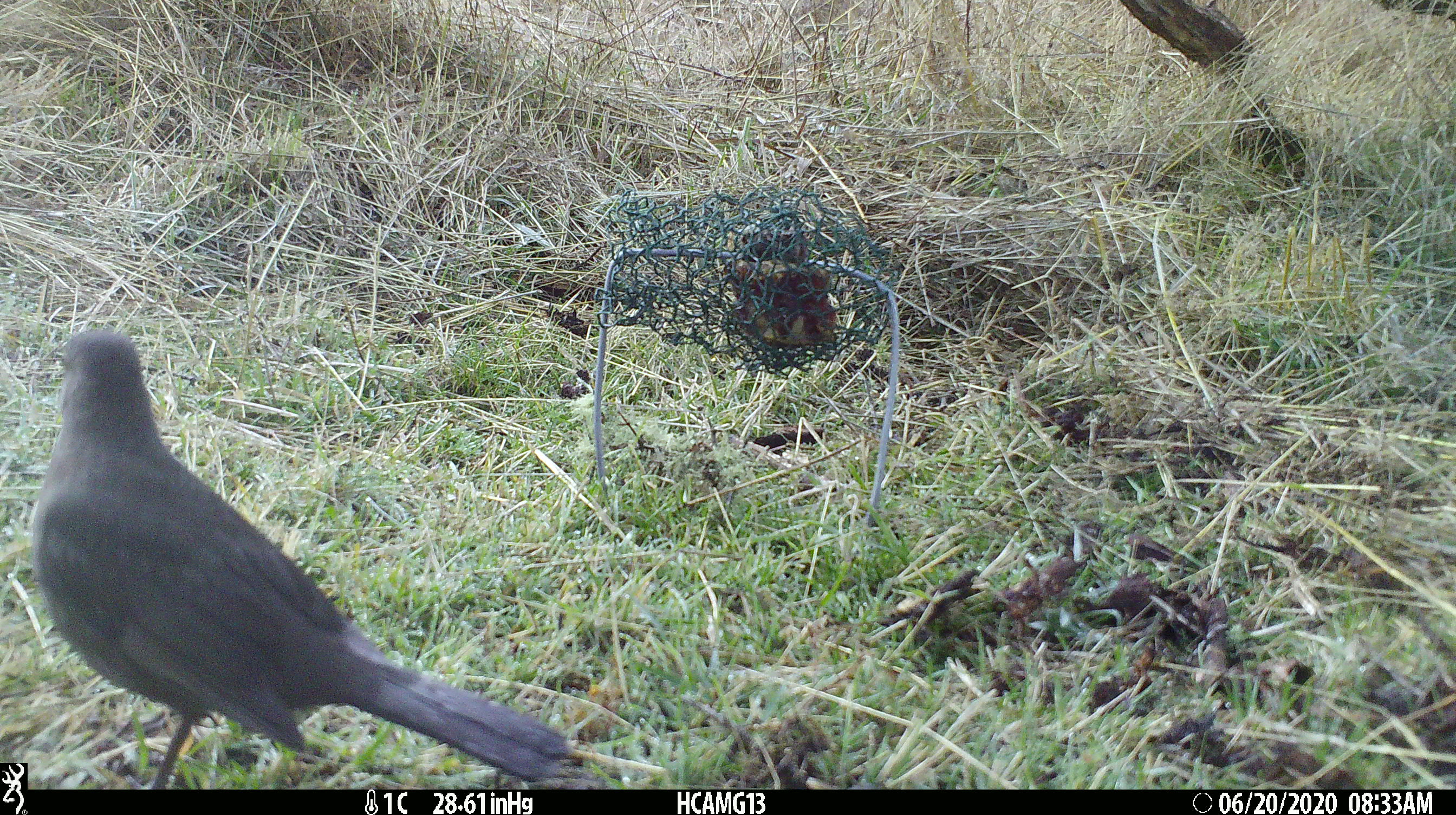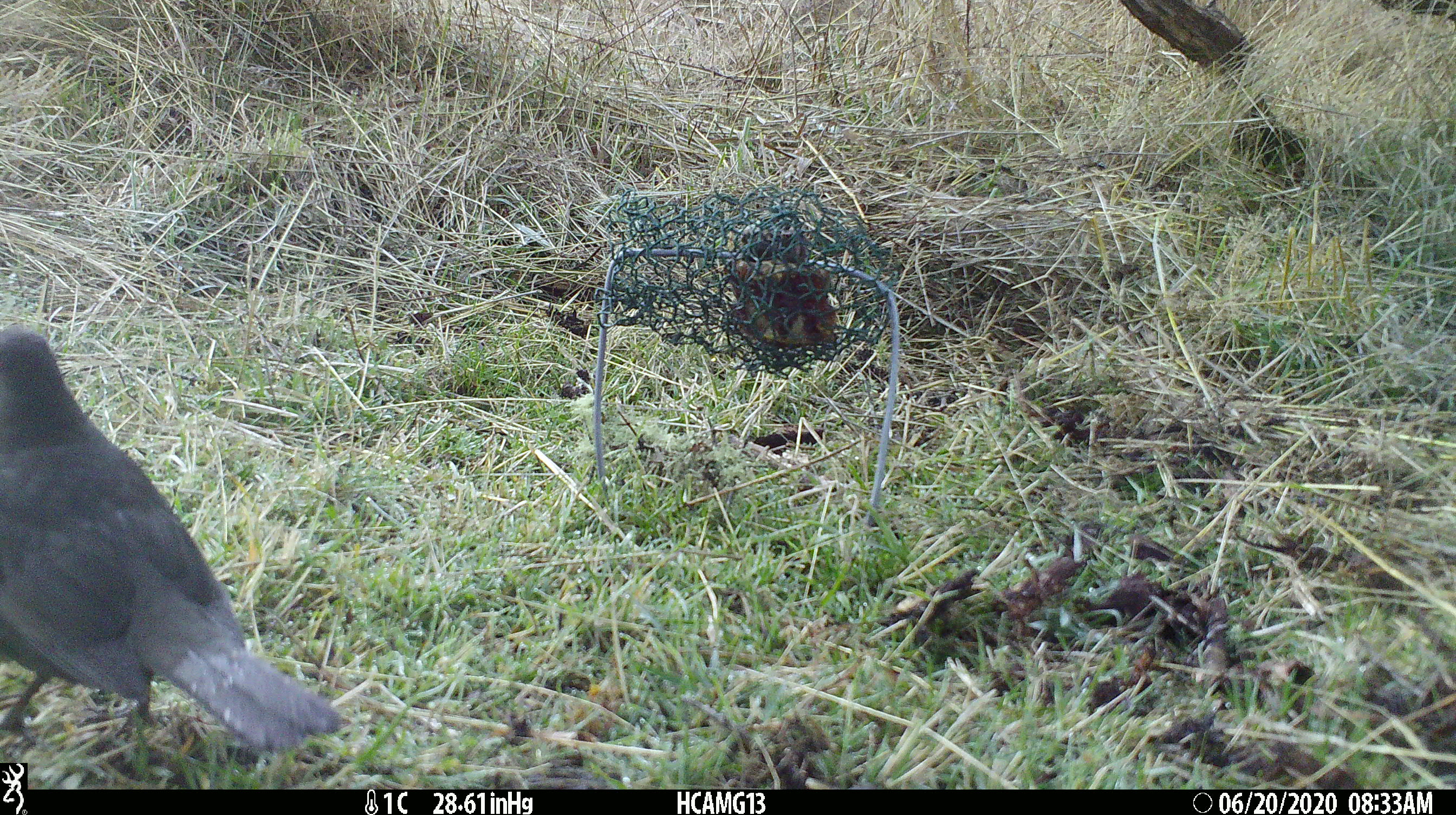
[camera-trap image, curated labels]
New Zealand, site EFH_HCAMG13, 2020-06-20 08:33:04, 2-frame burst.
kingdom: Animalia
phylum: Chordata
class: Aves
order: Passeriformes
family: Turdidae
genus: Turdus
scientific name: Turdus merula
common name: eurasian blackbird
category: blackbird